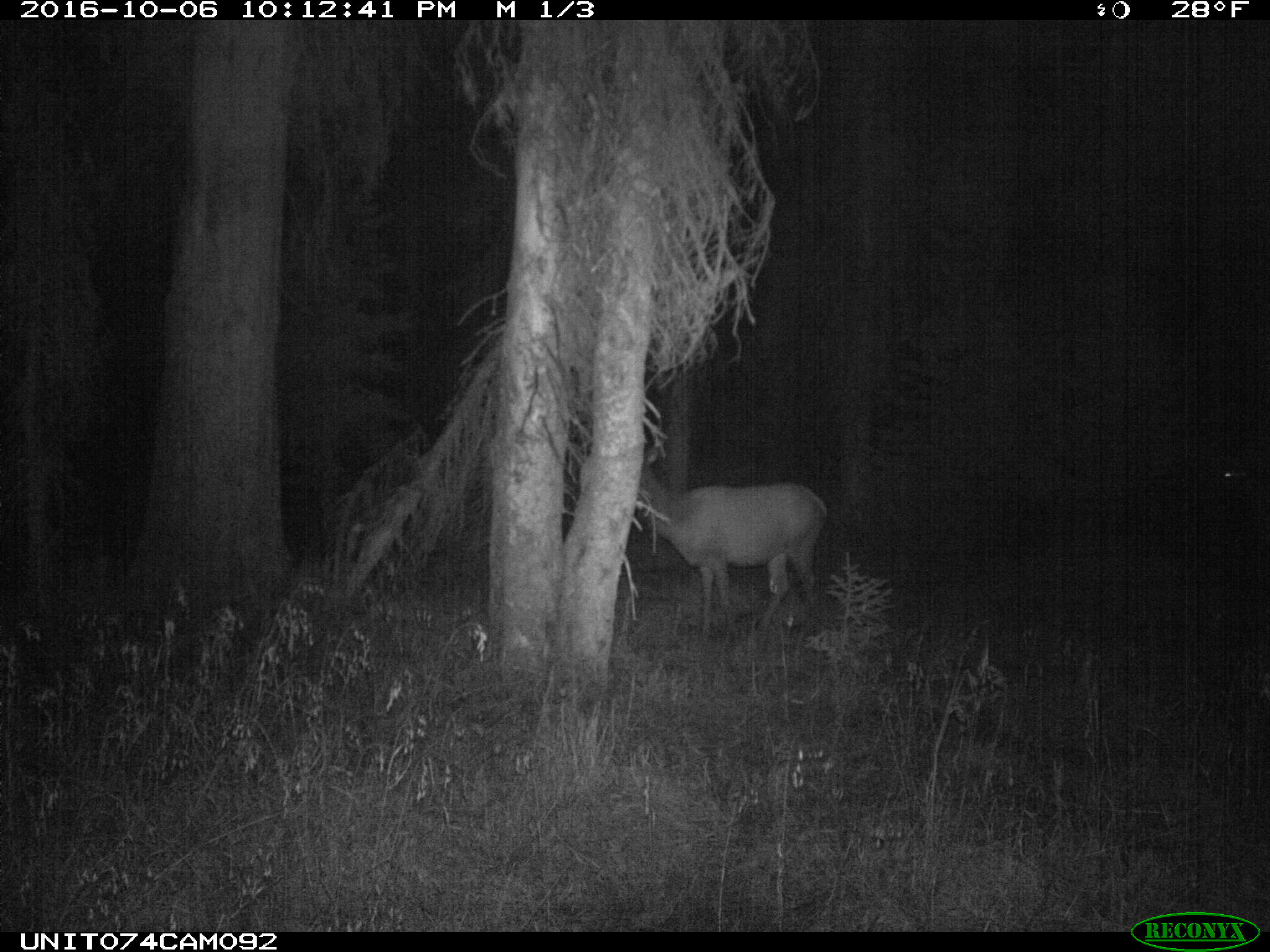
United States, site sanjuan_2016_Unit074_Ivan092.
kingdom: Animalia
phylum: Chordata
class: Mammalia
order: Artiodactyla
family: Cervidae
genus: Cervus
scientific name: Cervus elaphus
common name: red deer